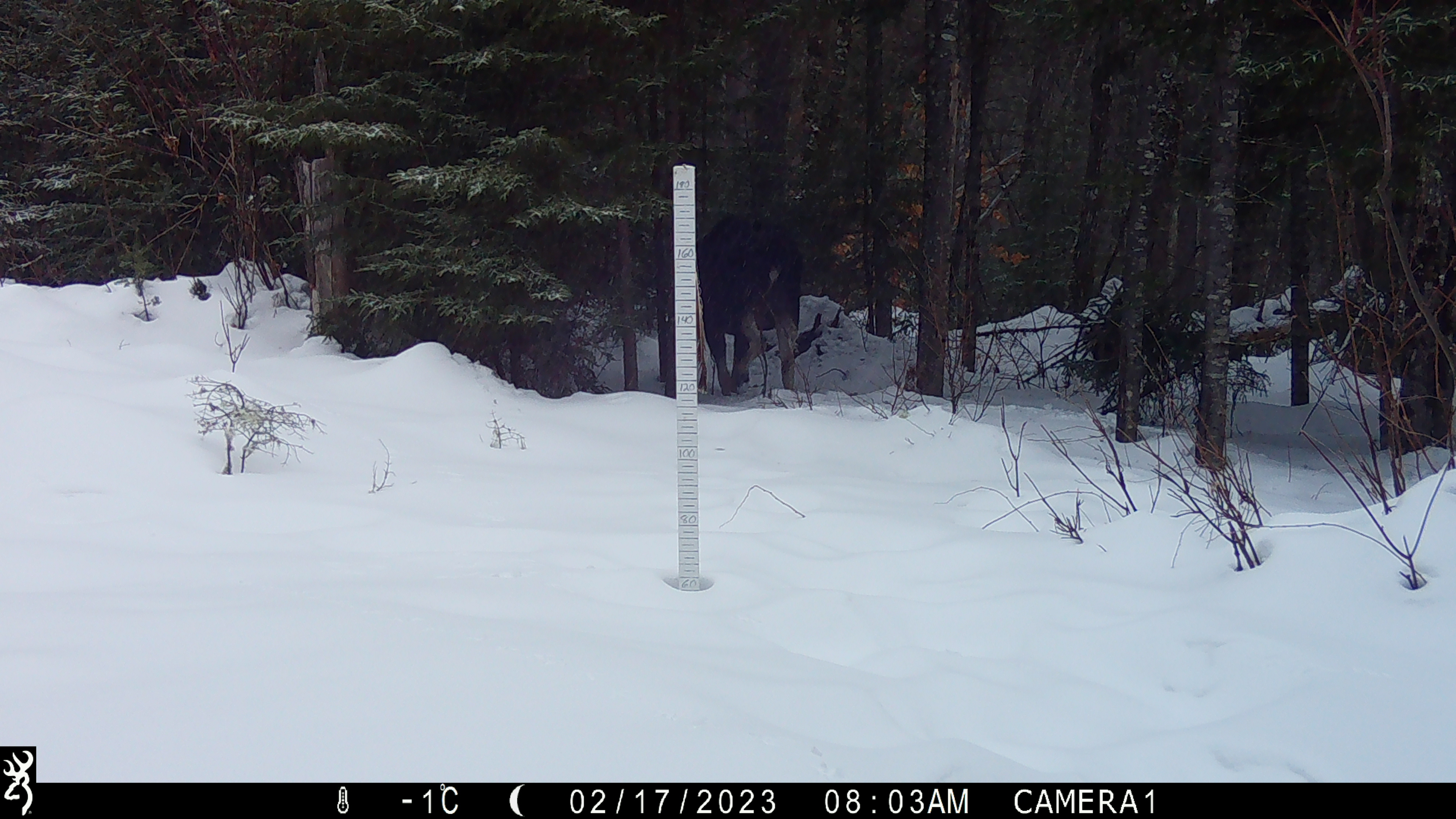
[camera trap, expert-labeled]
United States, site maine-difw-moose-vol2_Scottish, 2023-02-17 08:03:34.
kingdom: Animalia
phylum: Chordata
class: Mammalia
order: Artiodactyla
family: Cervidae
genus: Alces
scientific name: Alces alces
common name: moose